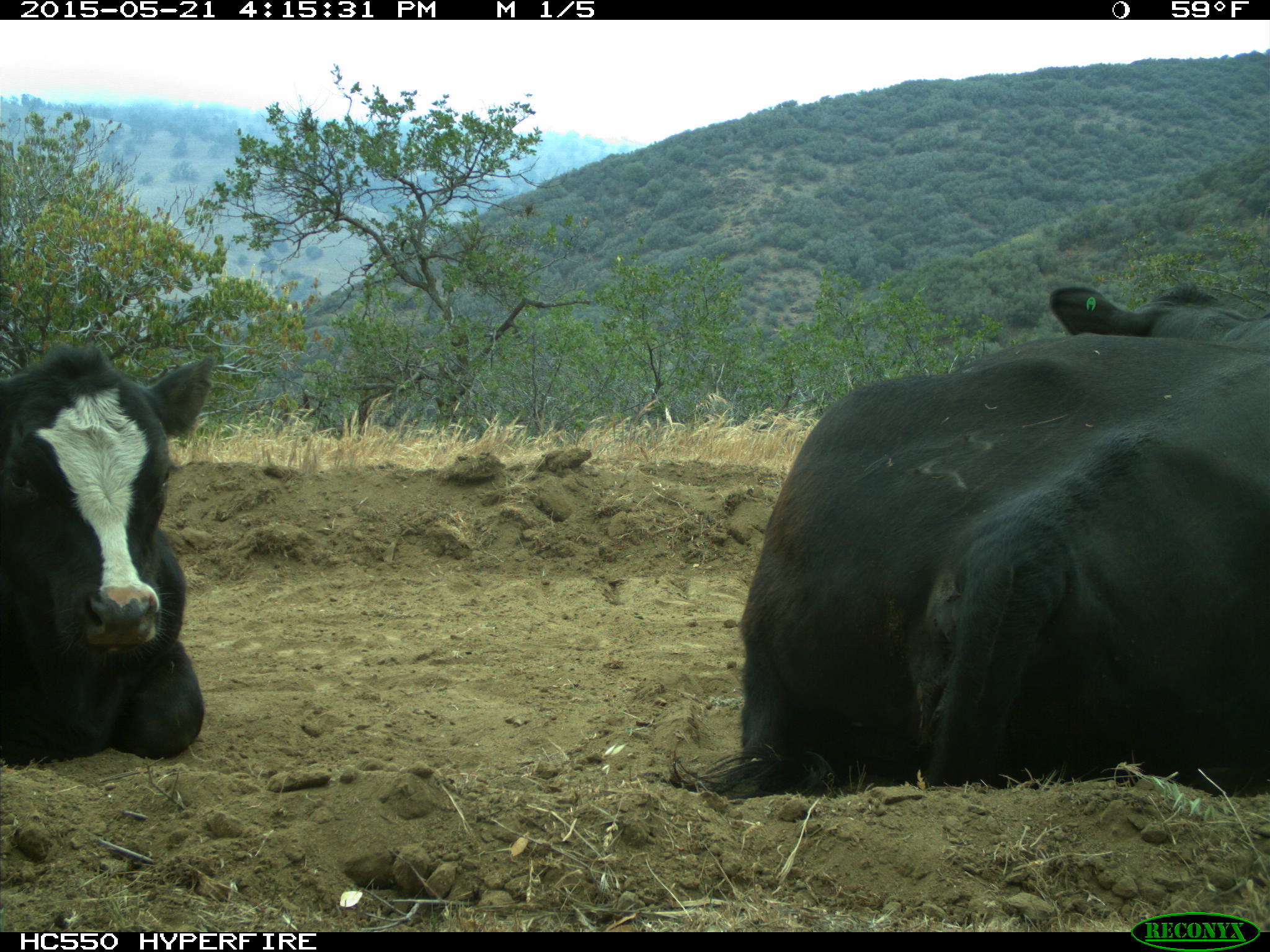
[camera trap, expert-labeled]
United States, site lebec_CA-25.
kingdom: Animalia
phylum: Chordata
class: Mammalia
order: Artiodactyla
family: Bovidae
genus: Bos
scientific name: Bos taurus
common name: domestic cow